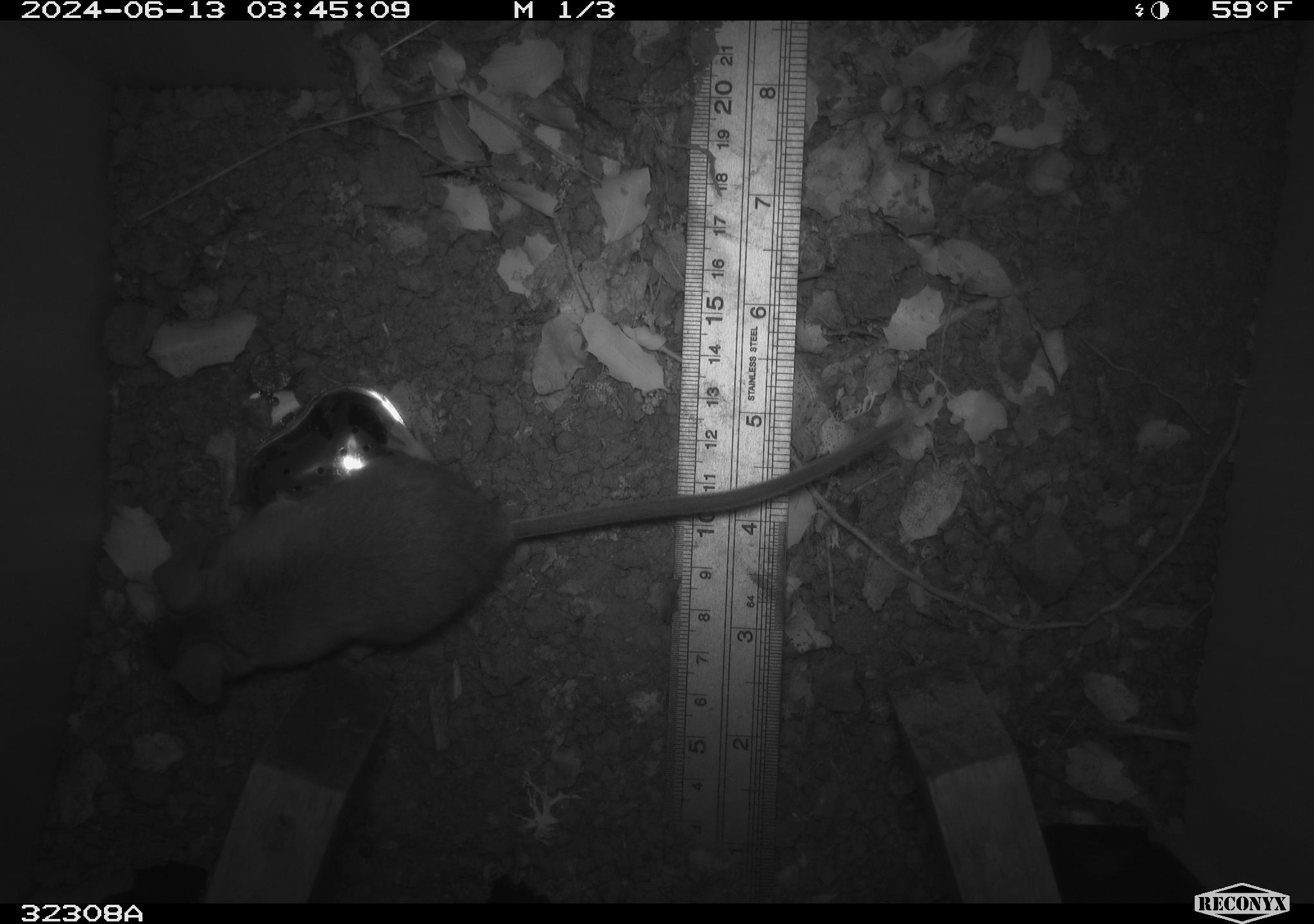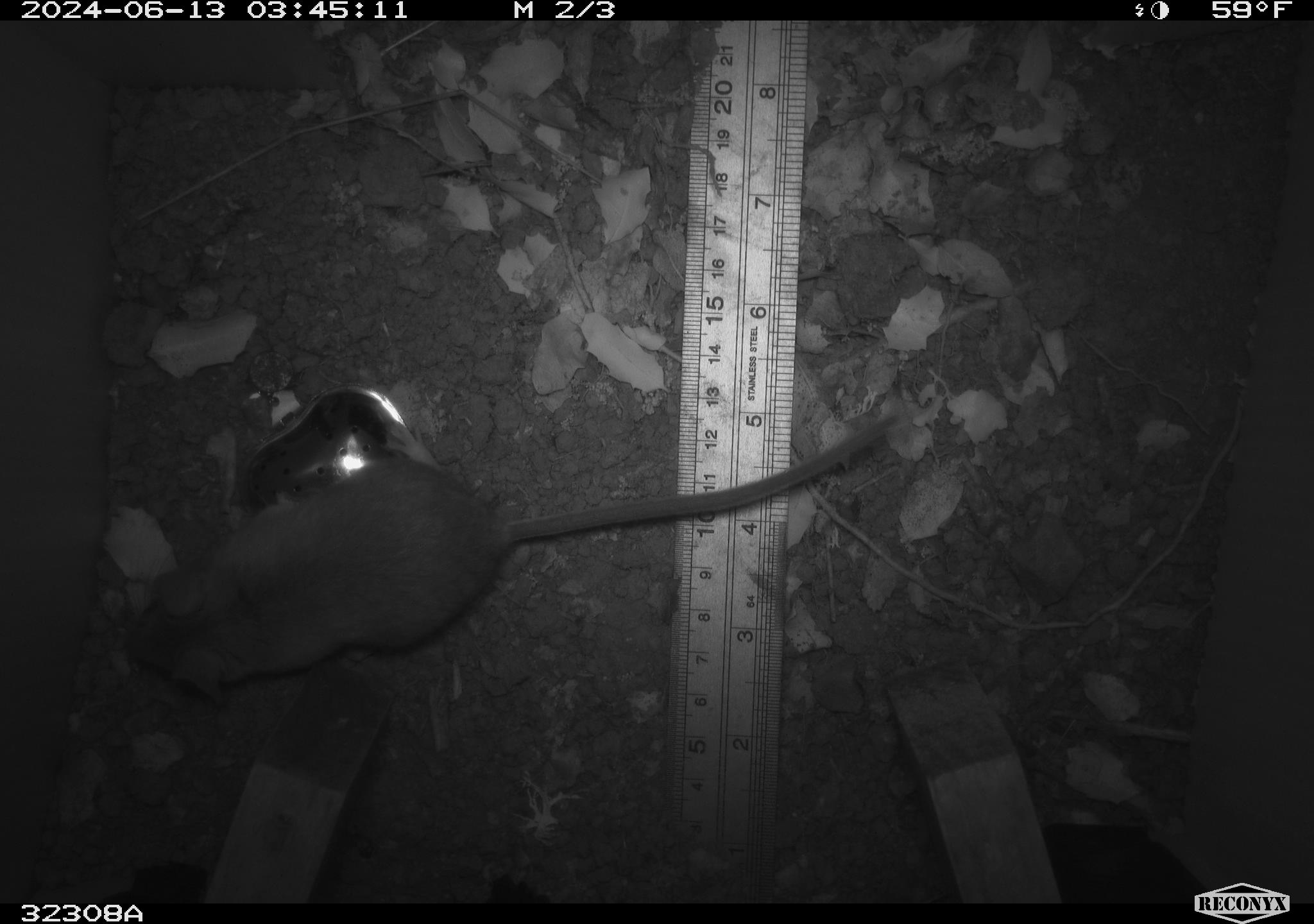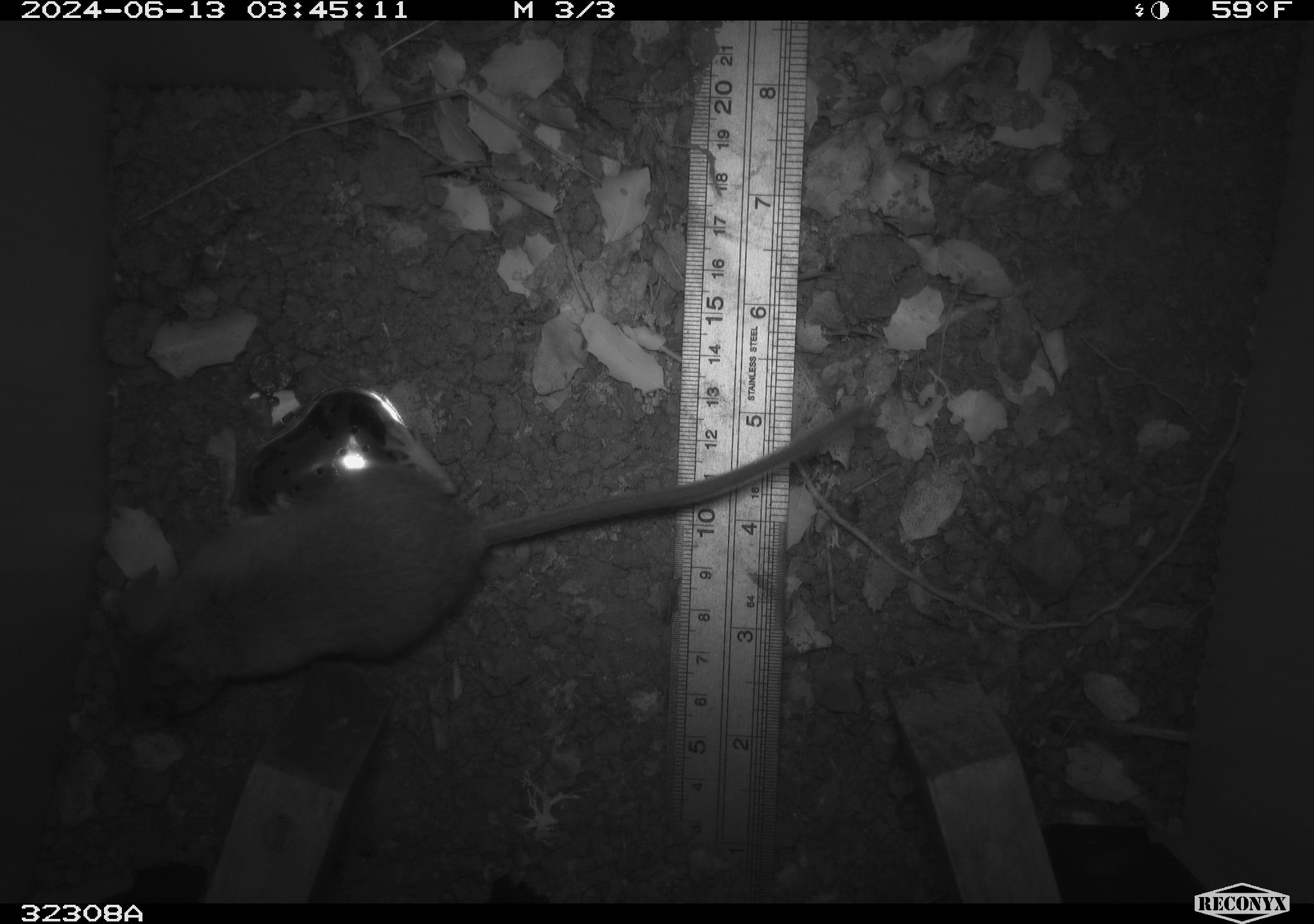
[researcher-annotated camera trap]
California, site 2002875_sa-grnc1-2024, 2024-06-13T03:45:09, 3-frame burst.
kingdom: Animalia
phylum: Chordata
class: Mammalia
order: Rodentia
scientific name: Rodentia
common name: rodent